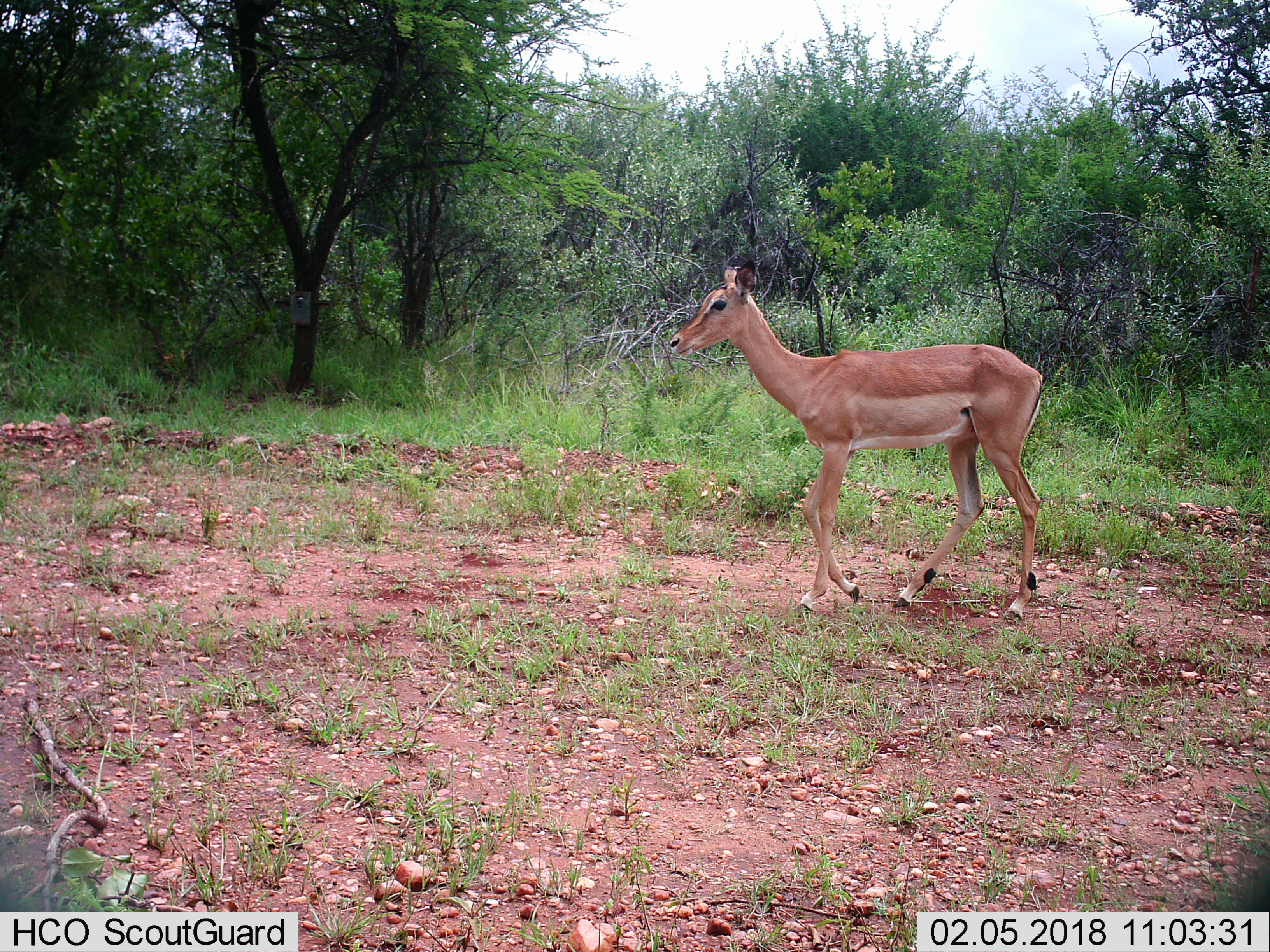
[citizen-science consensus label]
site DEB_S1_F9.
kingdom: Animalia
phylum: Chordata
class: Mammalia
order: Artiodactyla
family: Bovidae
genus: Aepyceros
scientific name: Aepyceros melampus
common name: impala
Impala (Aepyceros melampus), count 1. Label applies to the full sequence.